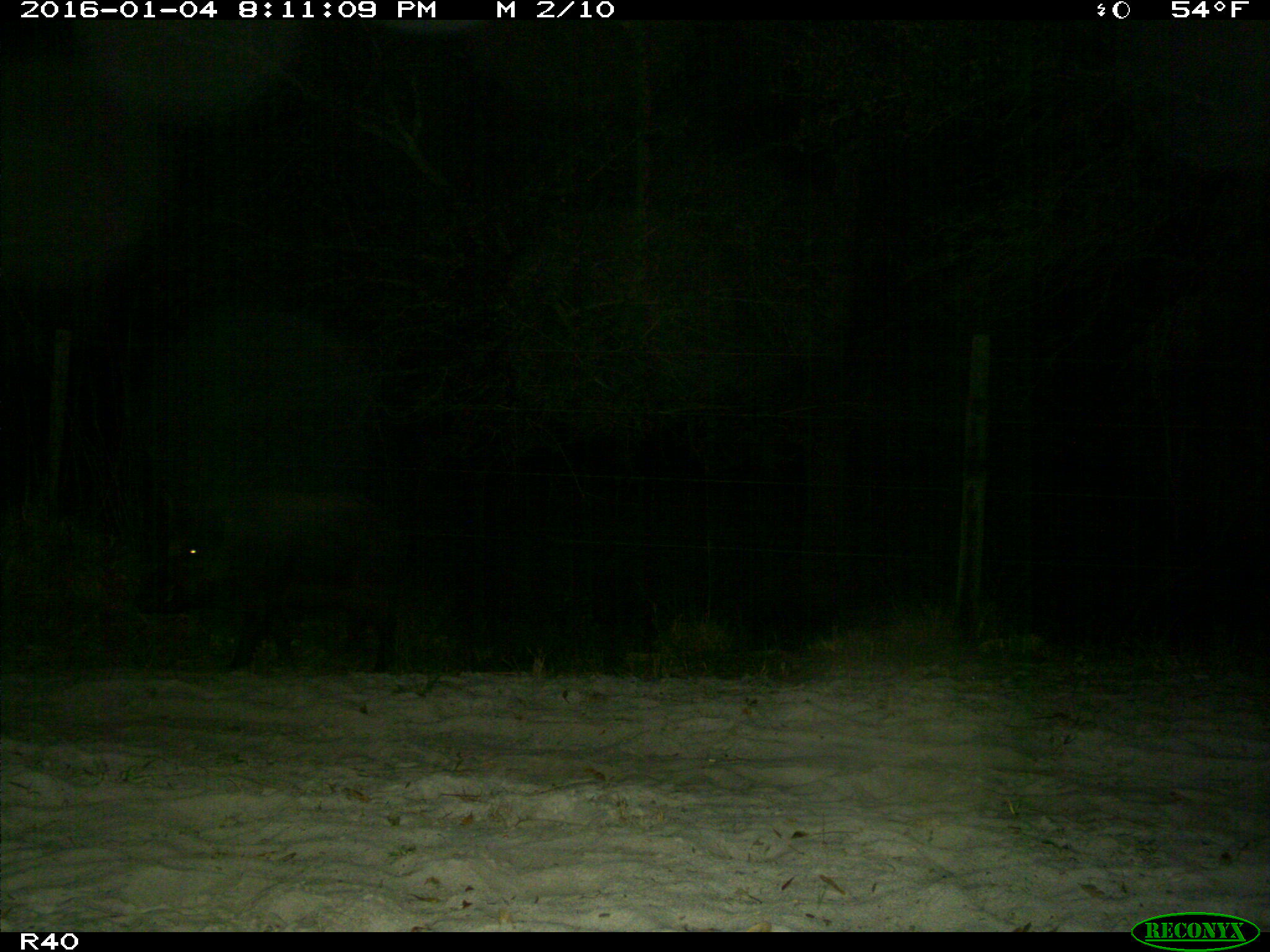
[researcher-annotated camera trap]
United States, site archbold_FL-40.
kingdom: Animalia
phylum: Chordata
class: Mammalia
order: Artiodactyla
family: Suidae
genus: Sus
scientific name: Sus scrofa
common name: wild boar